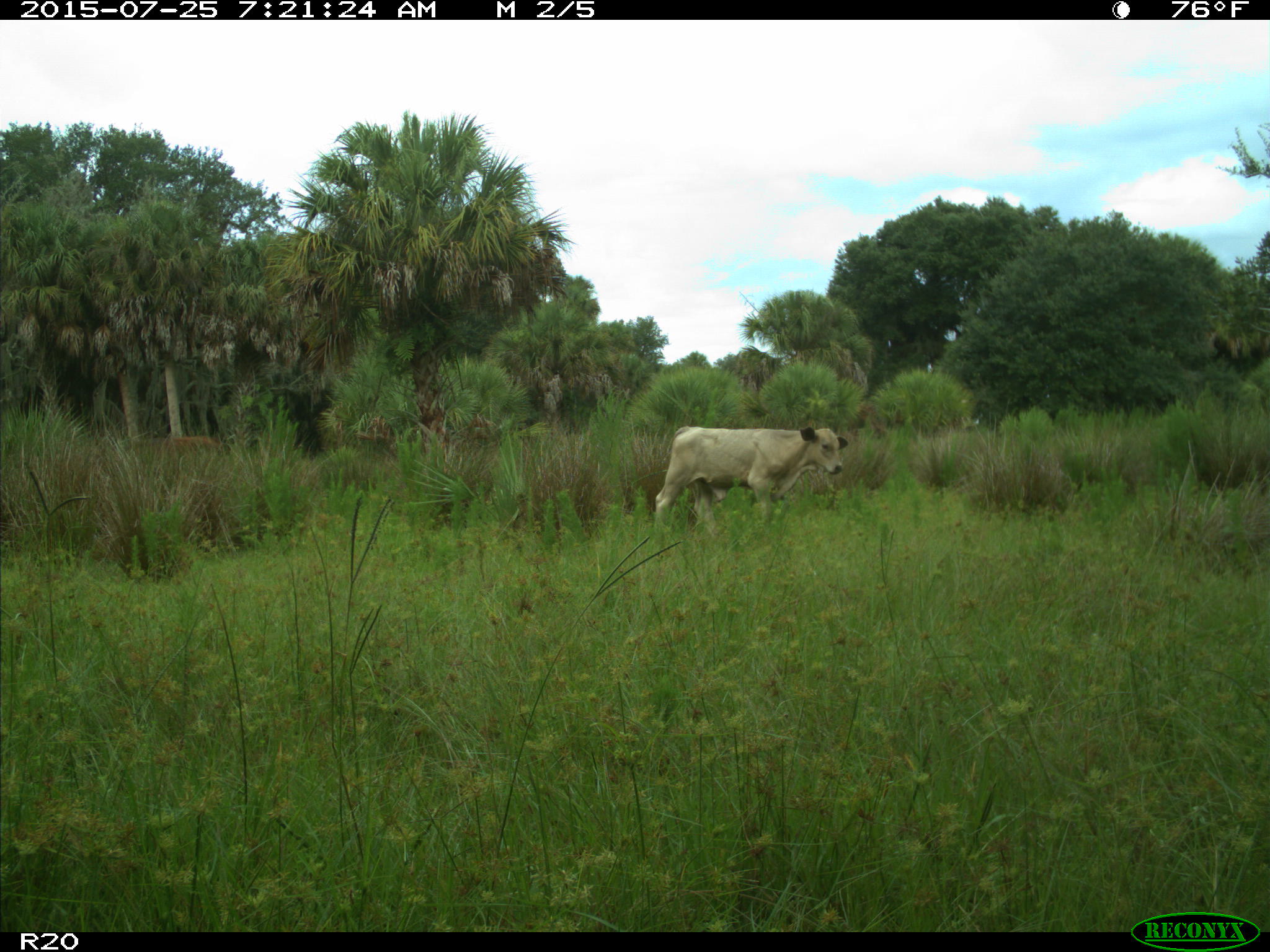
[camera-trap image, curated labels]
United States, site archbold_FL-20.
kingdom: Animalia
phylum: Chordata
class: Mammalia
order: Artiodactyla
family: Bovidae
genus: Bos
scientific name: Bos taurus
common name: domestic cow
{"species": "Bos taurus (domestic cow)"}